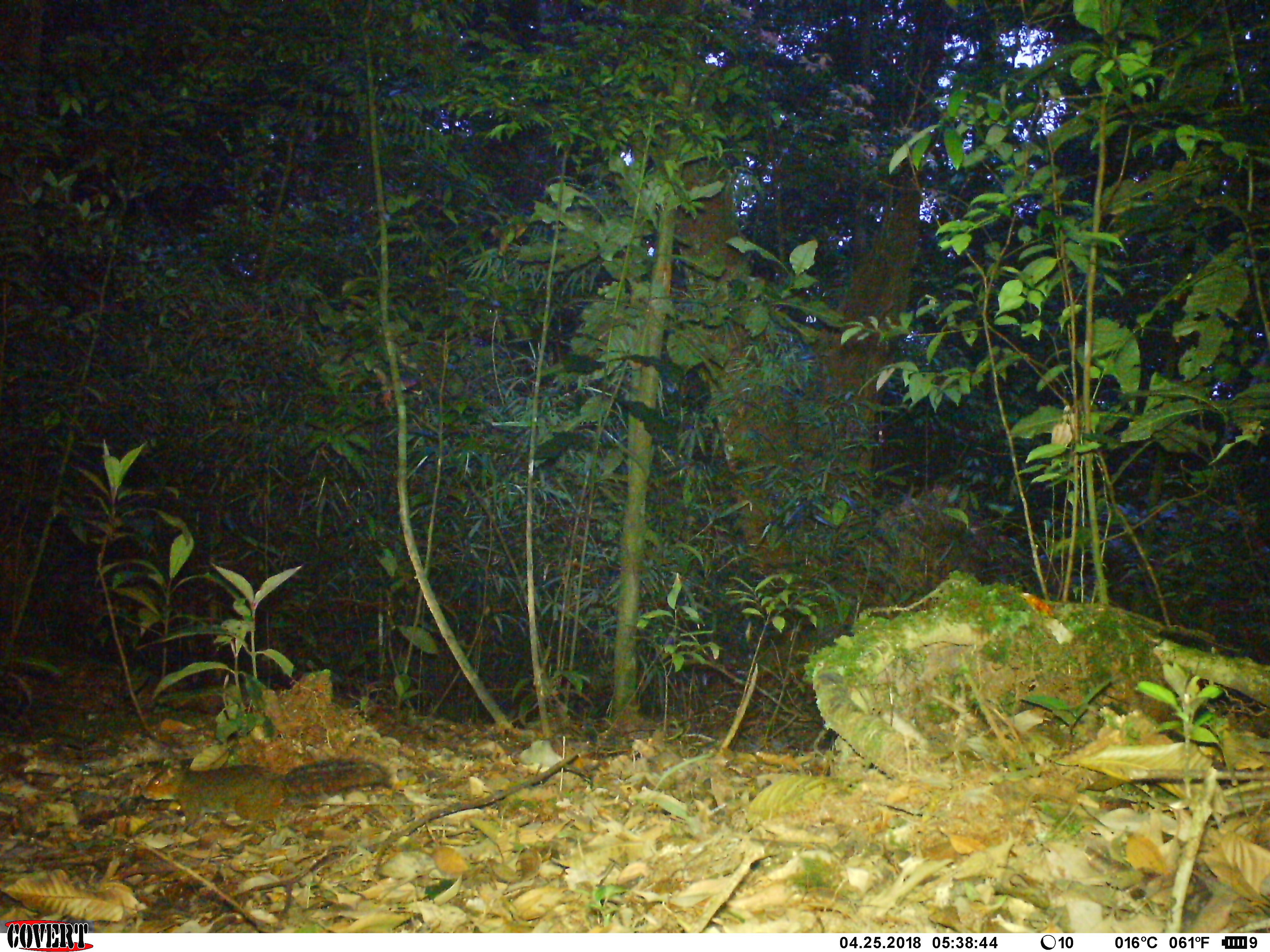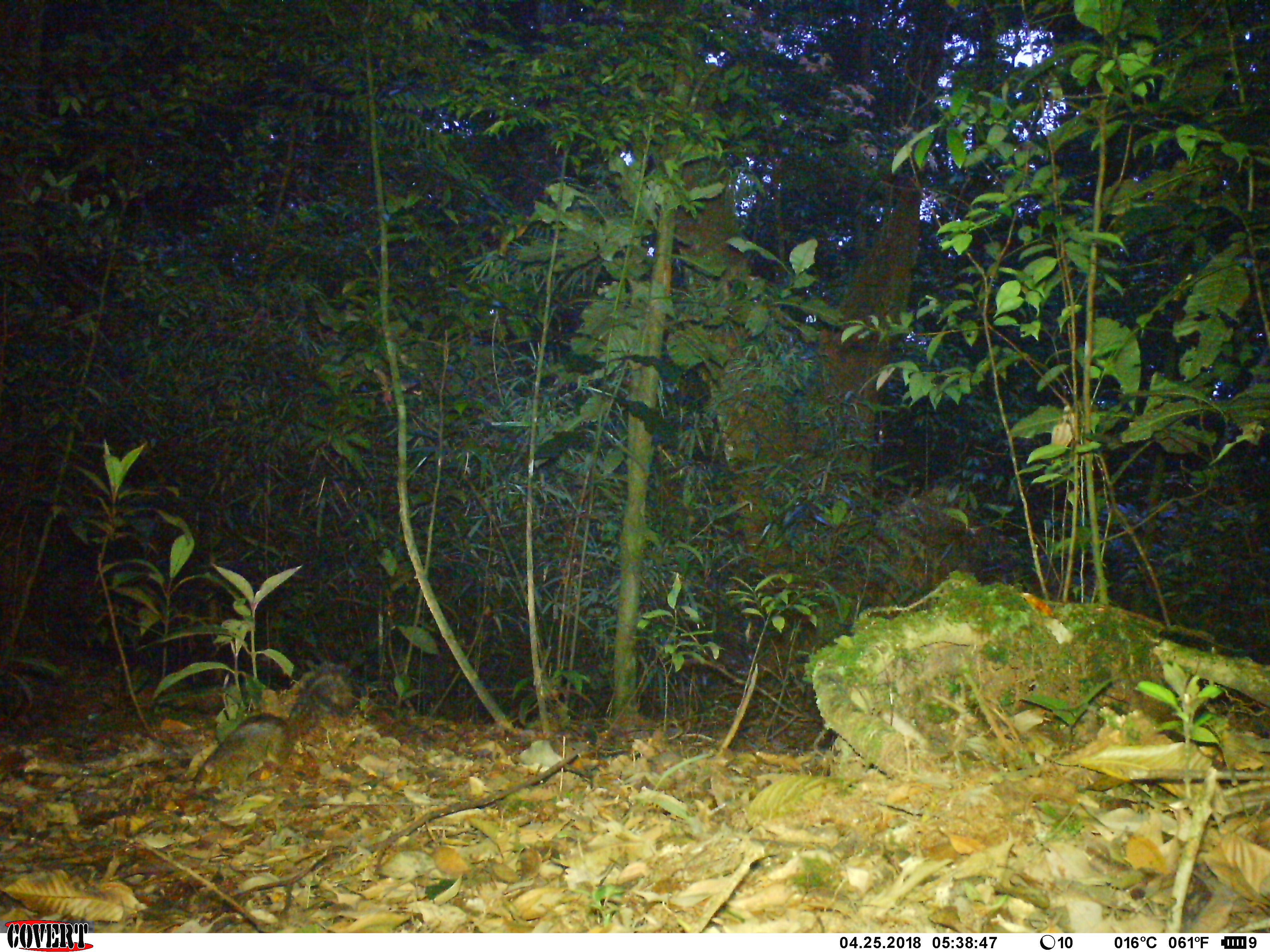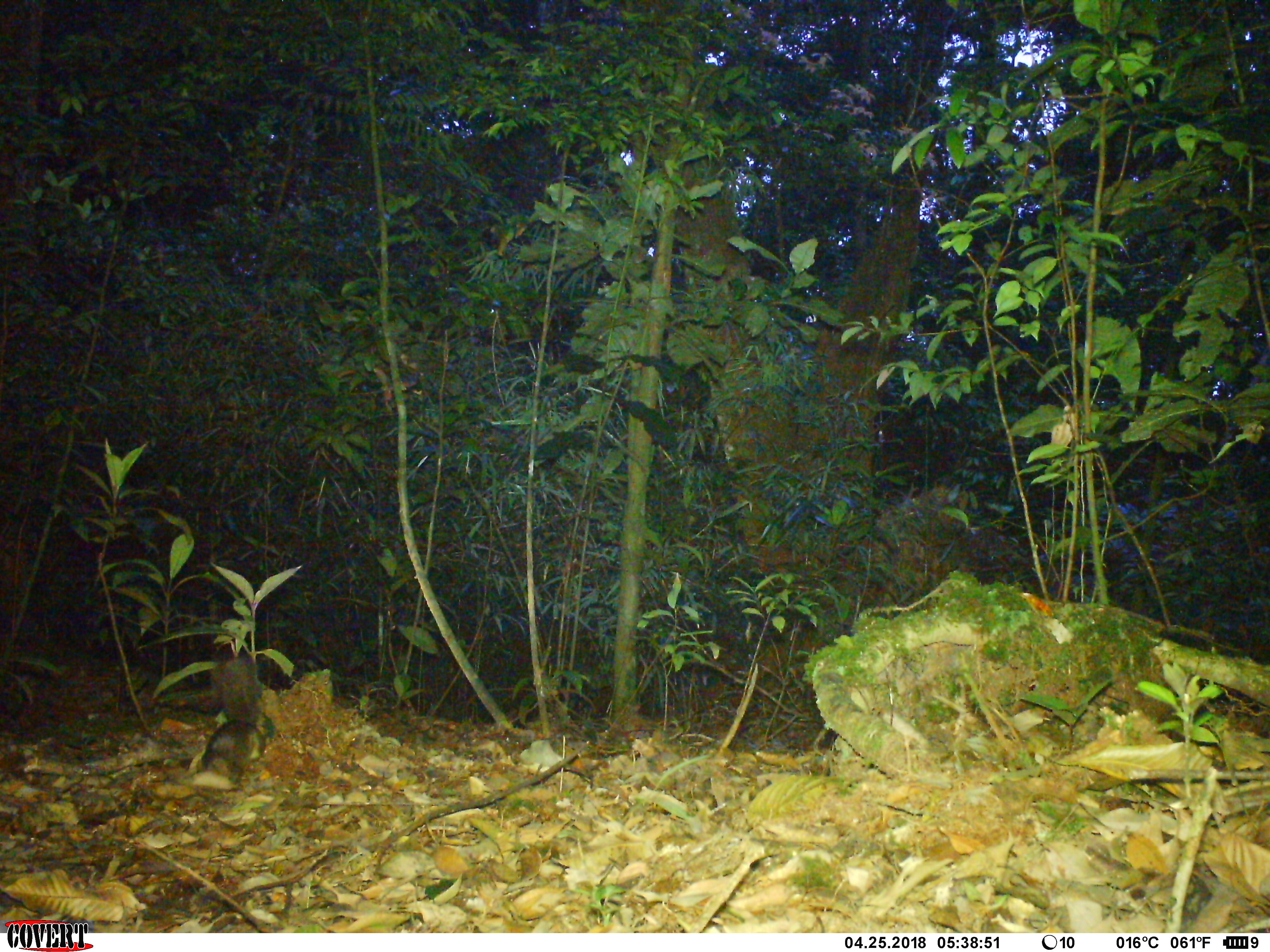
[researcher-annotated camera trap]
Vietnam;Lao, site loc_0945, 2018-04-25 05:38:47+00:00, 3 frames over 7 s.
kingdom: Animalia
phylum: Chordata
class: Mammalia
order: Rodentia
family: Sciuridae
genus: Dremomys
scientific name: Dremomys rufigenis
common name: red-cheeked squirrel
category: red cheeked squirrel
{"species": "red cheeked squirrel (red-cheeked squirrel) (Dremomys rufigenis)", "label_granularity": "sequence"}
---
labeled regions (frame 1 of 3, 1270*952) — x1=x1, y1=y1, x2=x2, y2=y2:
red cheeked squirrel: x1=139, y1=756, x2=393, y2=832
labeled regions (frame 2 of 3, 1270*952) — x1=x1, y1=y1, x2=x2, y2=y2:
red cheeked squirrel: x1=192, y1=673, x2=353, y2=793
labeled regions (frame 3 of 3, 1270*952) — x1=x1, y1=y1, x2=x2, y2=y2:
red cheeked squirrel: x1=200, y1=653, x2=275, y2=785